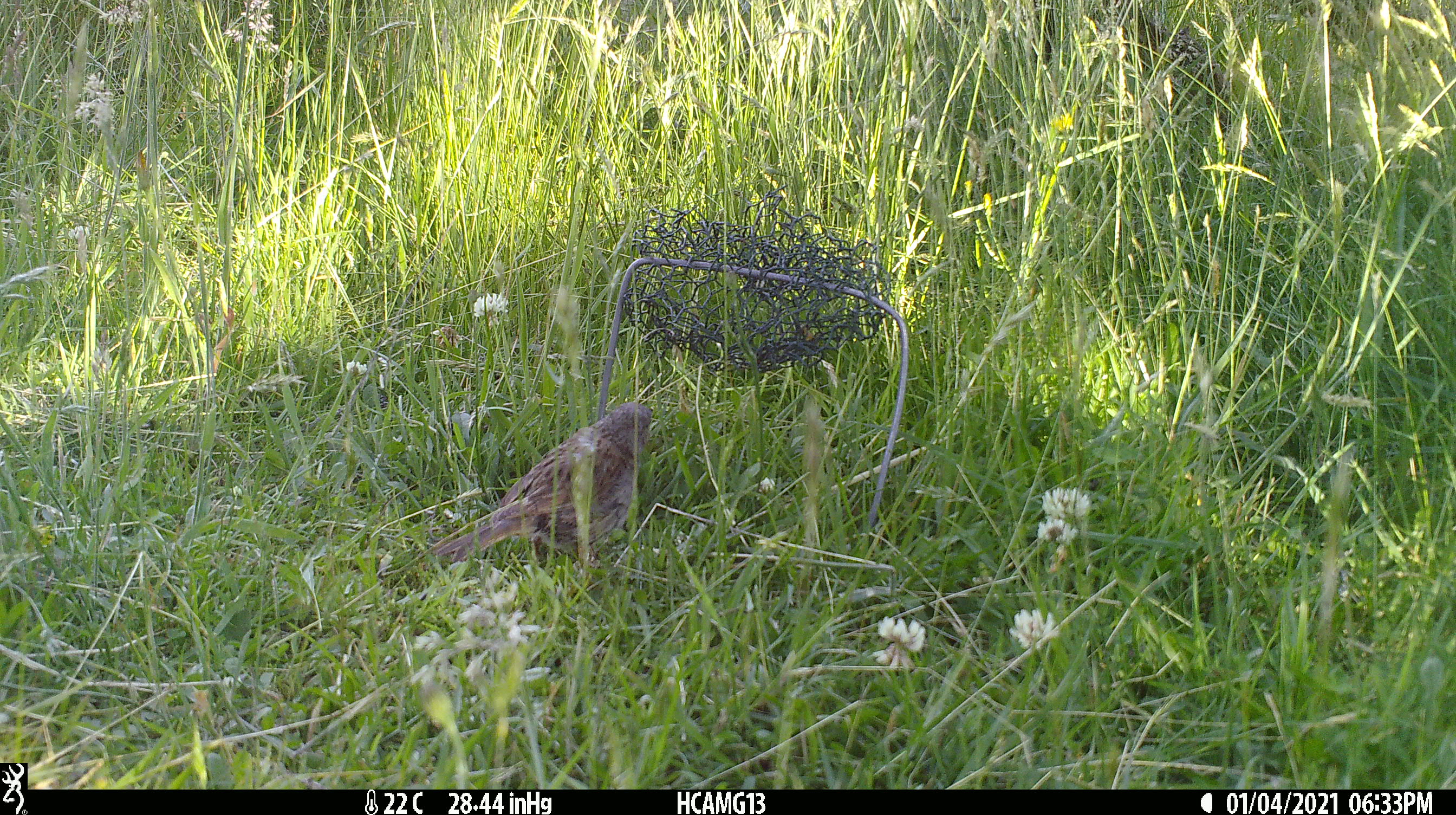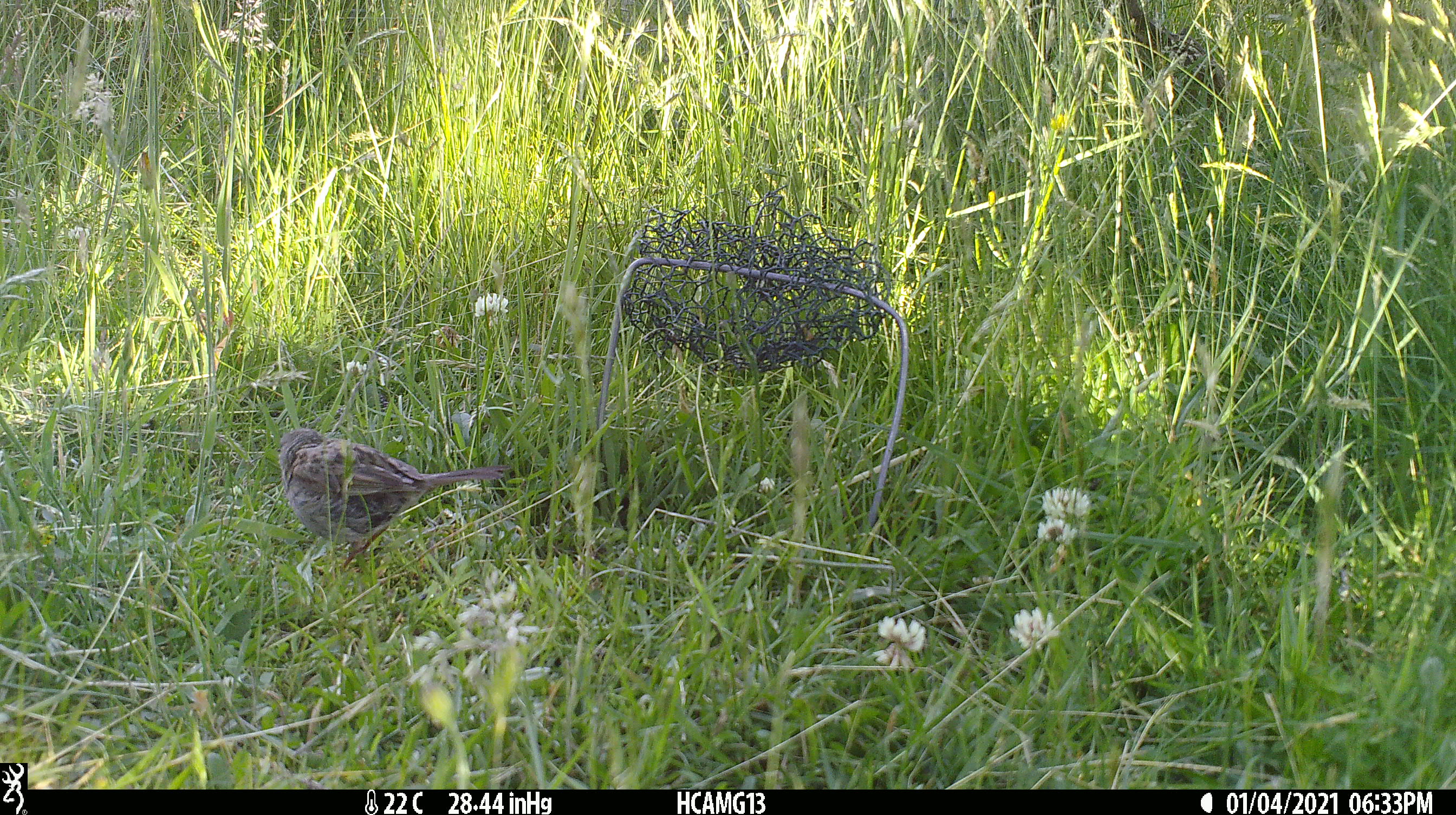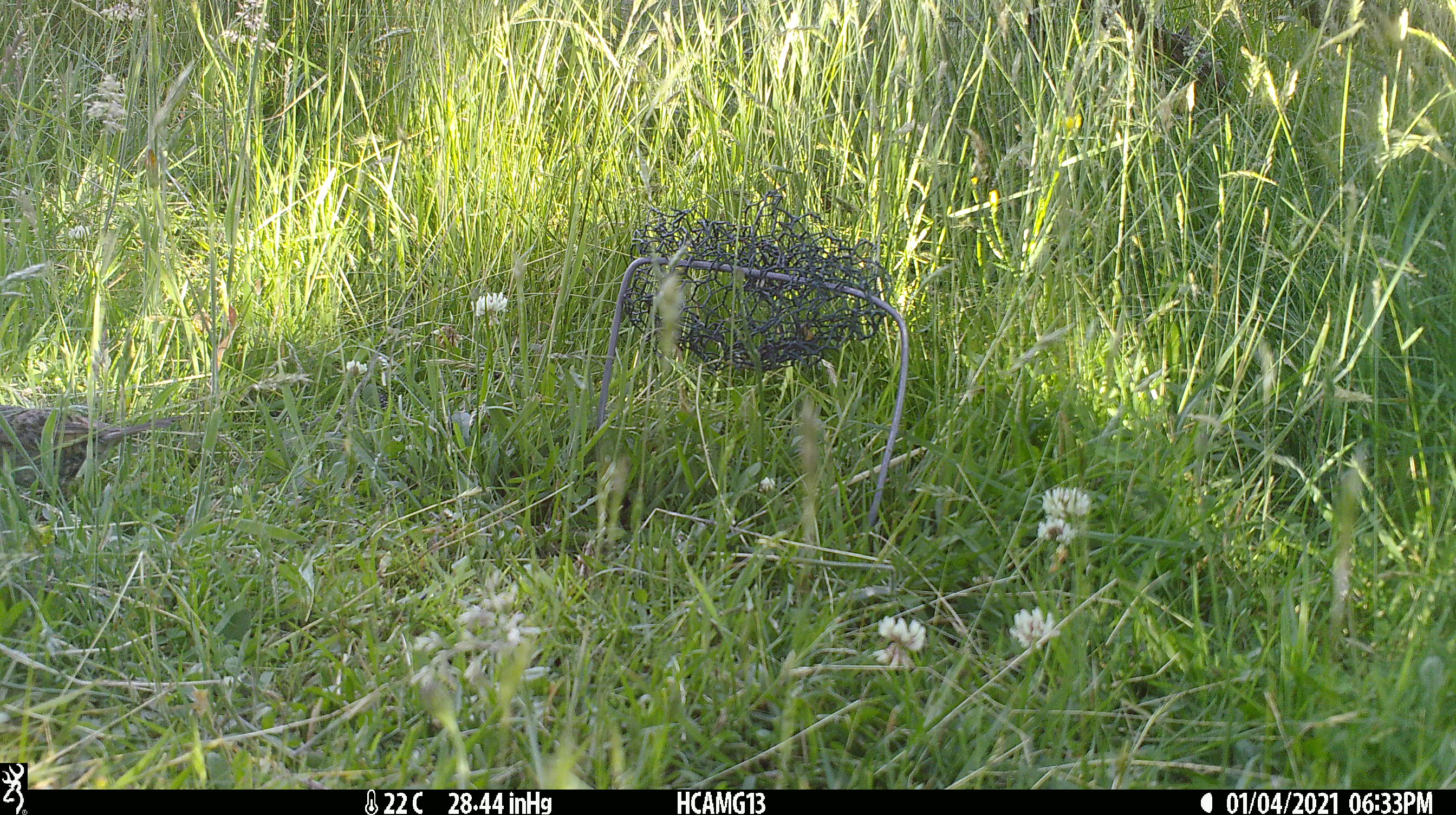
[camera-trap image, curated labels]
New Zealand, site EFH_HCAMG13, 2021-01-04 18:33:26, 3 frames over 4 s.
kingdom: Animalia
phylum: Chordata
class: Aves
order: Passeriformes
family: Passeridae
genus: Passer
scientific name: Passer domesticus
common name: house sparrow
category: sparrow